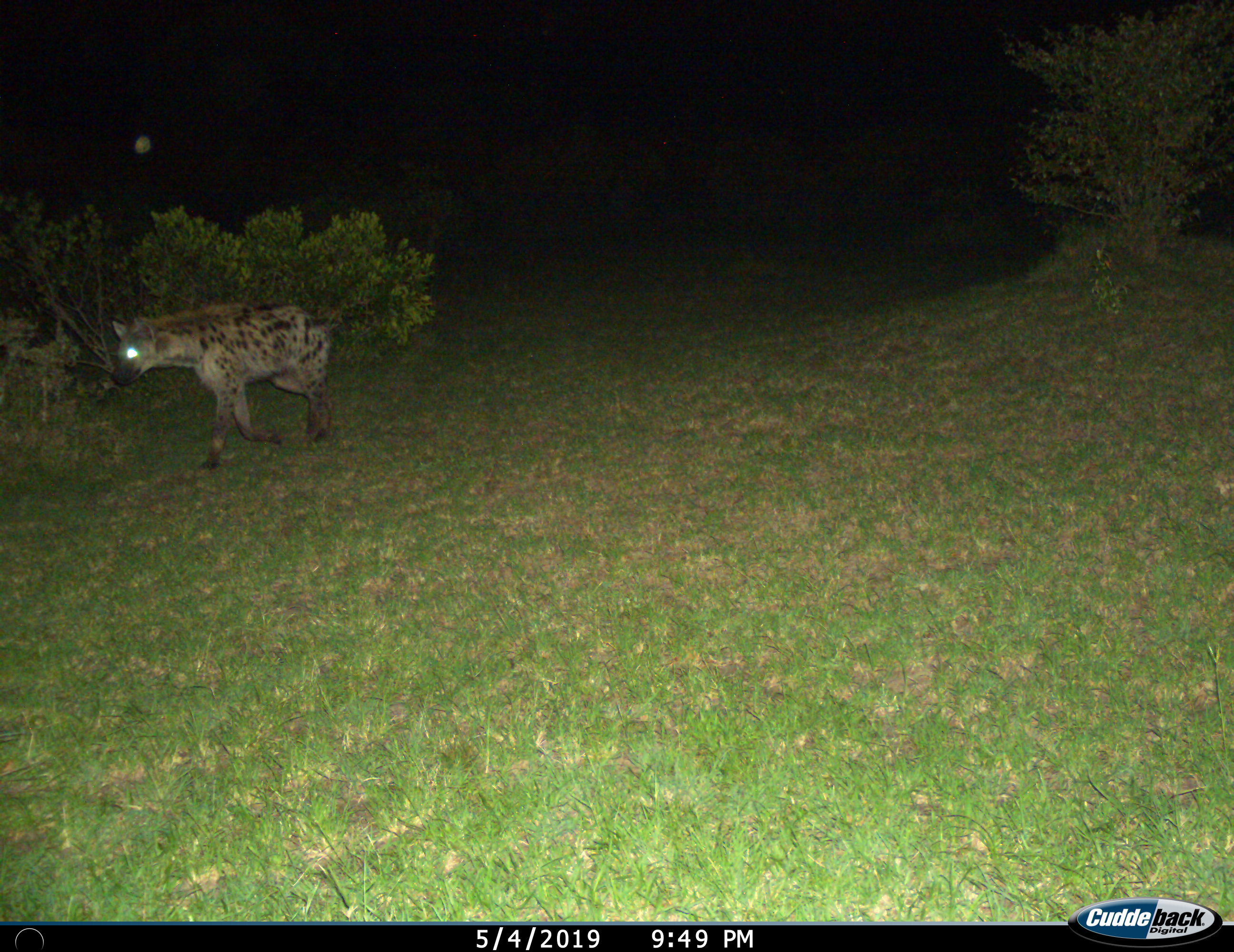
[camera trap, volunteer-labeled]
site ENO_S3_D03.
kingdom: Animalia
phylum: Chordata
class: Mammalia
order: Carnivora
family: Hyaenidae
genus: Crocuta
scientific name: Crocuta crocuta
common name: spotted hyena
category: hyenaspotted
Hyenaspotted (spotted hyena) (Crocuta crocuta), count 1. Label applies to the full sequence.